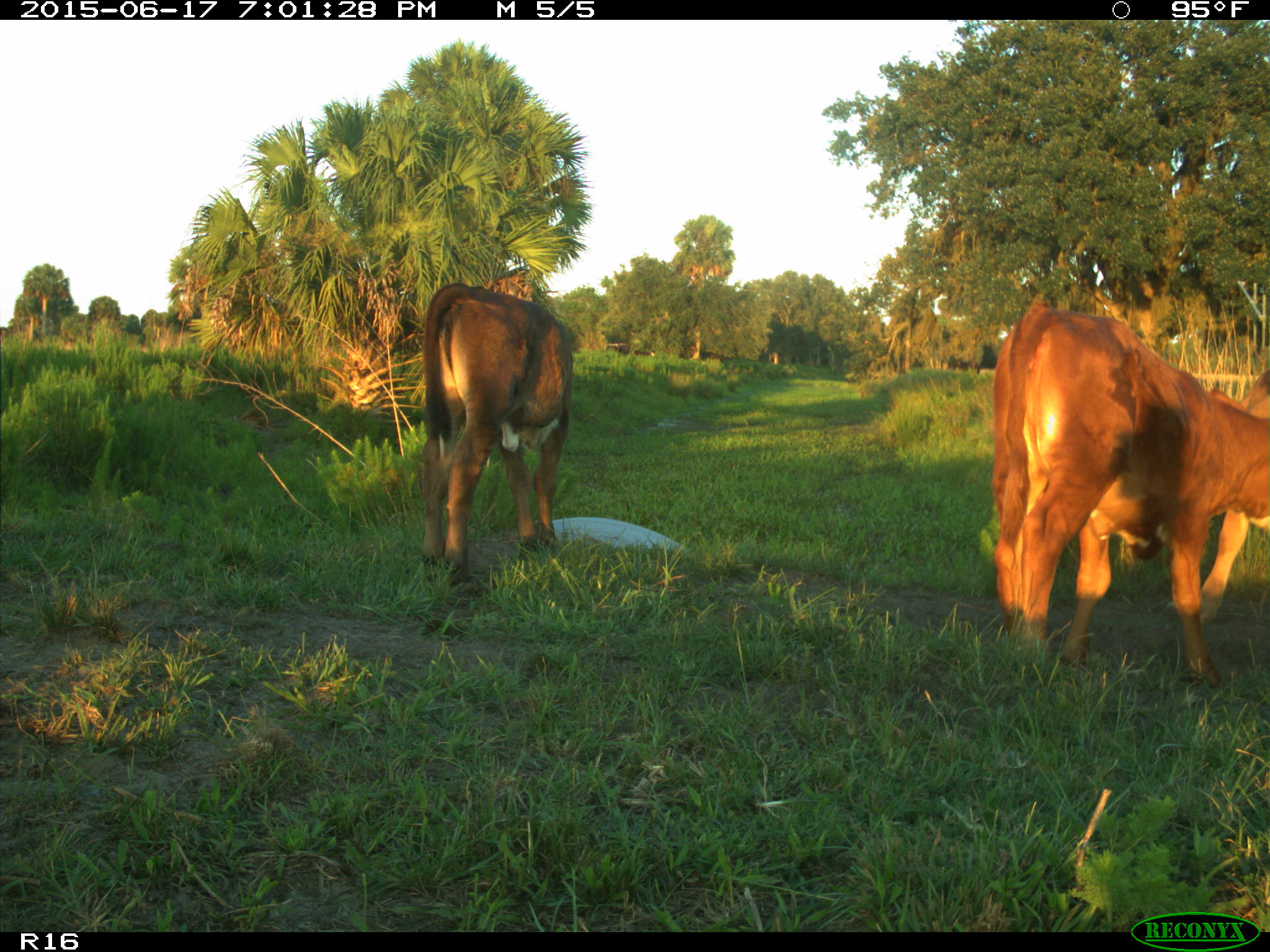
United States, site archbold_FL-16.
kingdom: Animalia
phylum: Chordata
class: Mammalia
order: Artiodactyla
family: Bovidae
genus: Bos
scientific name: Bos taurus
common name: domestic cow